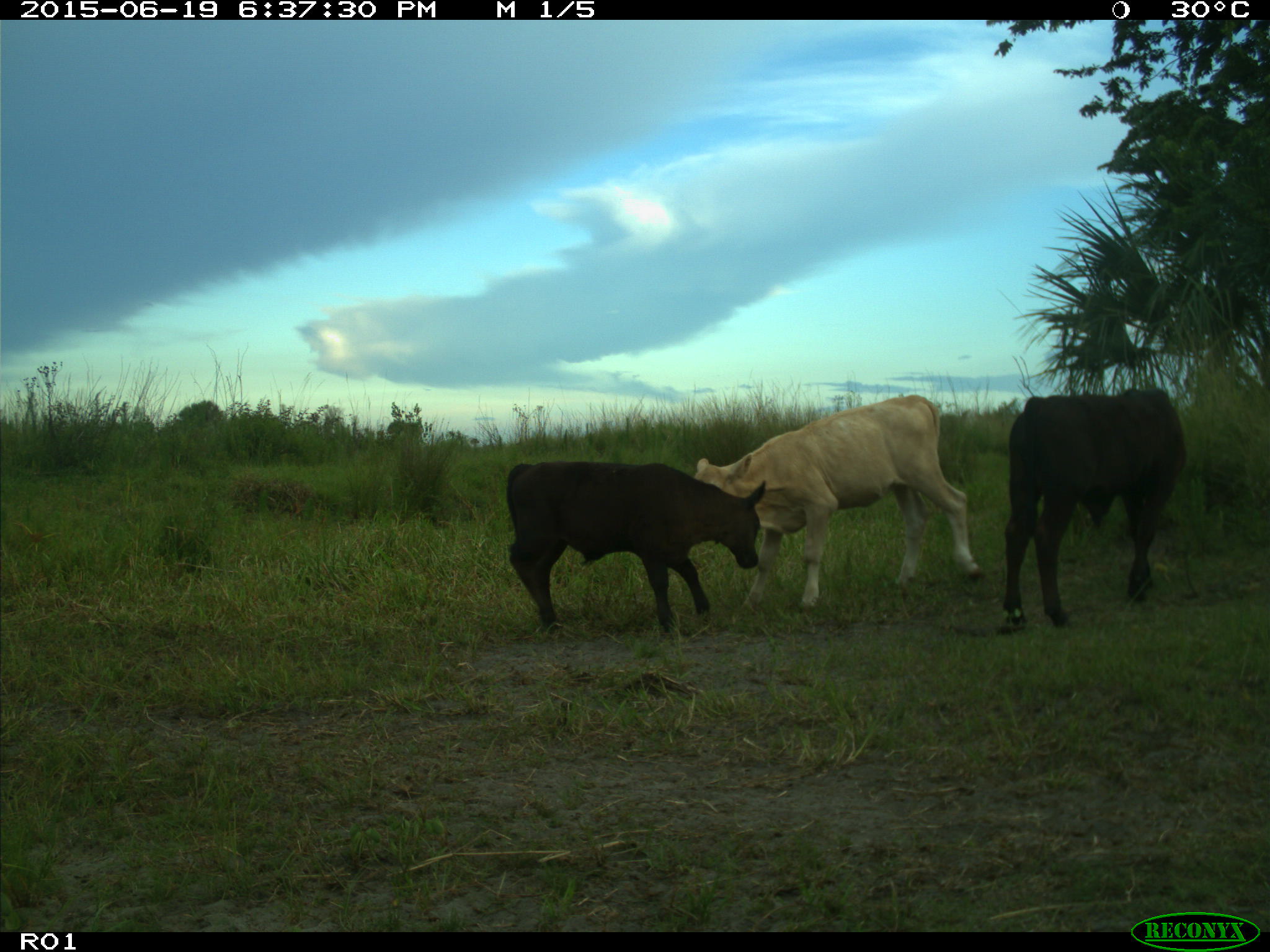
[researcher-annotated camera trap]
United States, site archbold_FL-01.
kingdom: Animalia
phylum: Chordata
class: Mammalia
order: Artiodactyla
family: Bovidae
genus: Bos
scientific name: Bos taurus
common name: domestic cow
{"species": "Bos taurus (domestic cow)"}